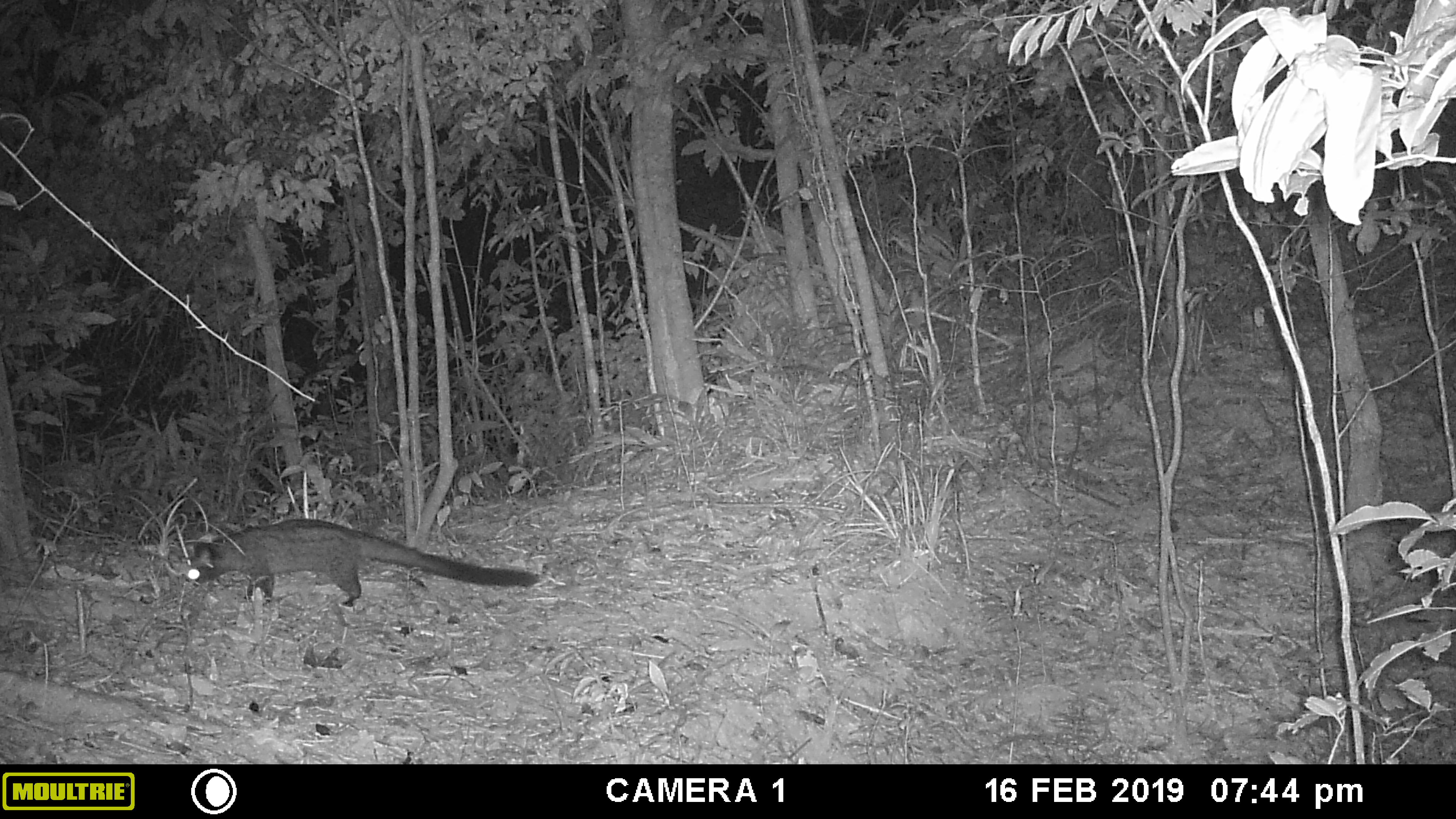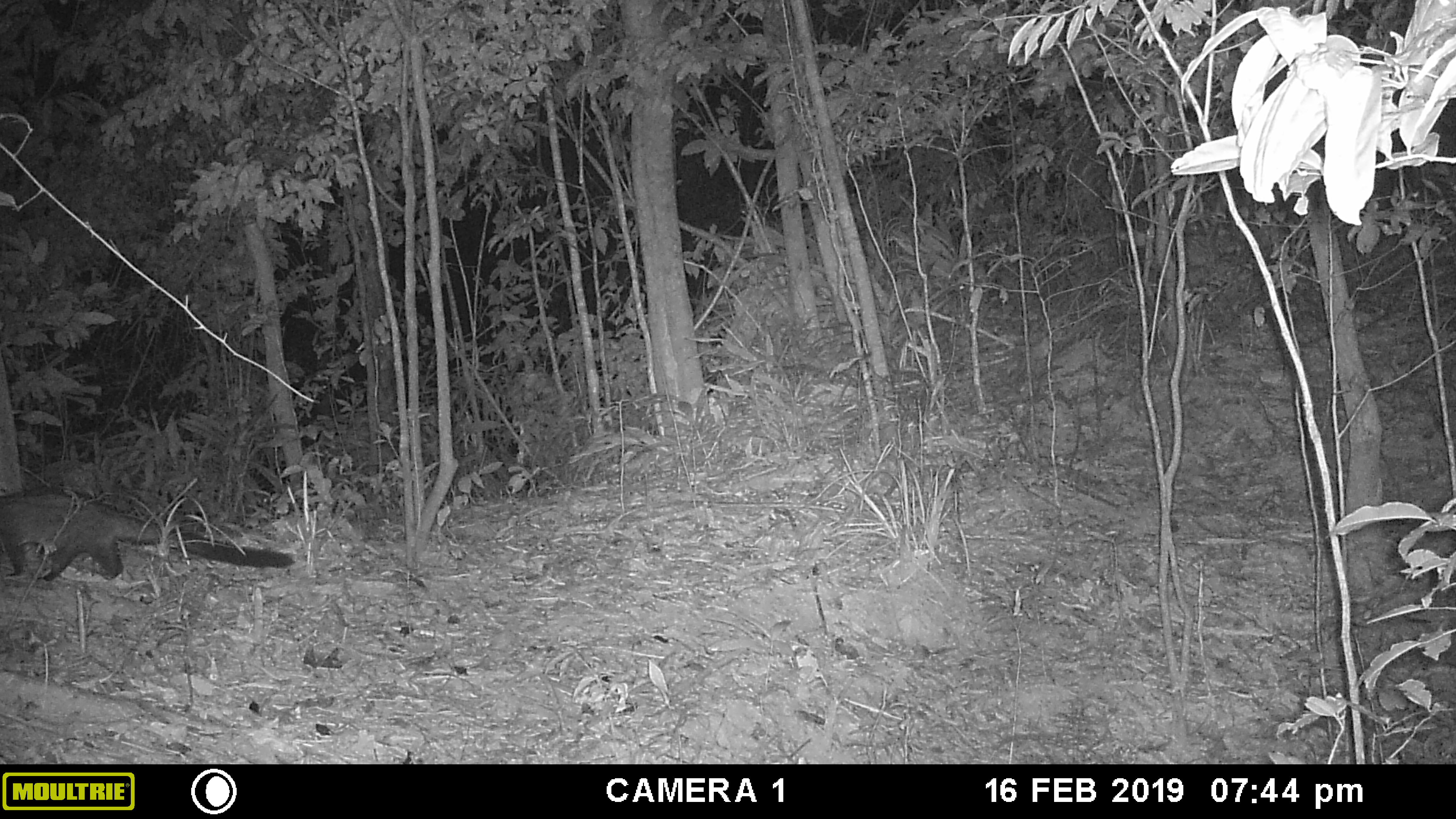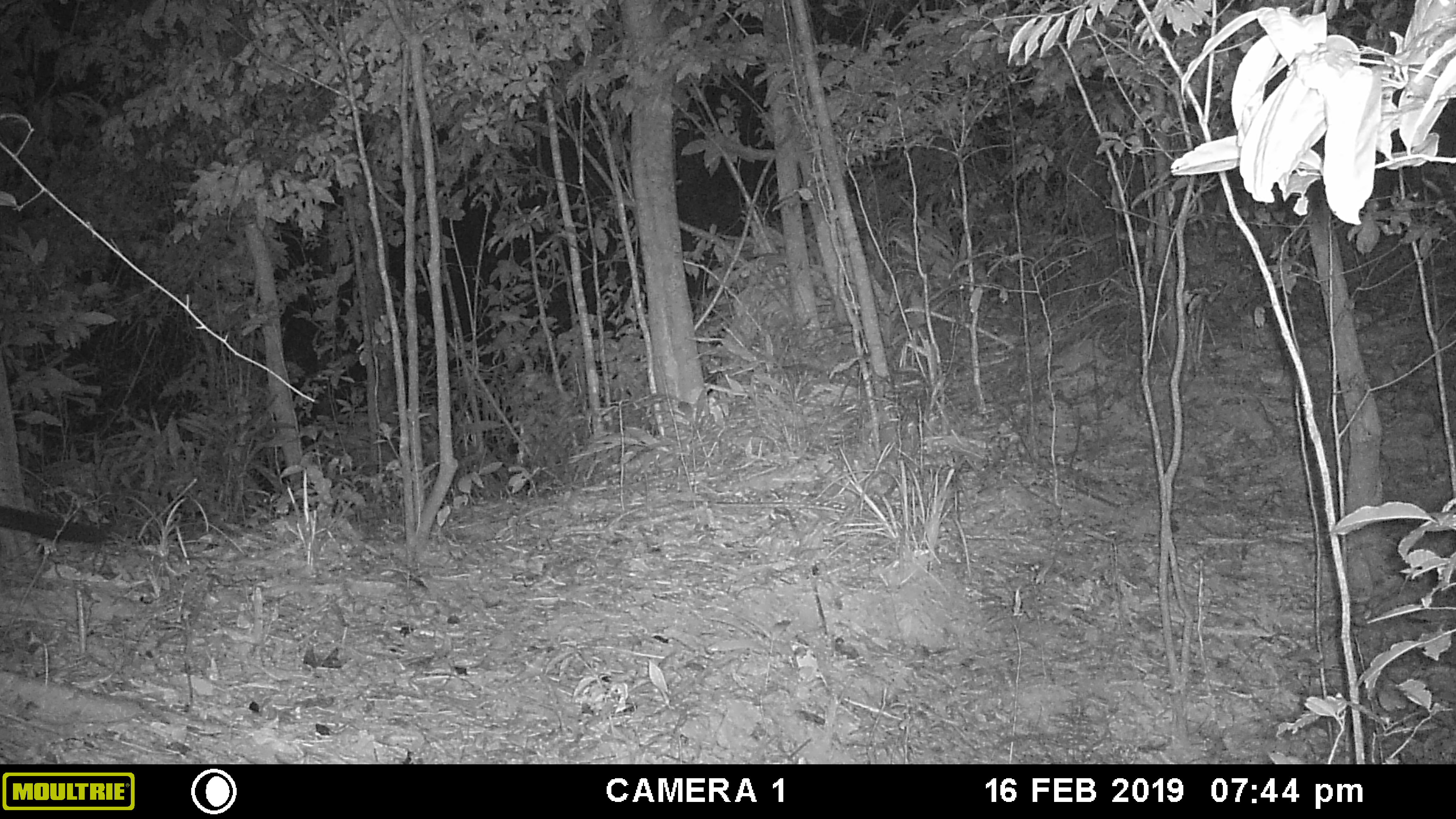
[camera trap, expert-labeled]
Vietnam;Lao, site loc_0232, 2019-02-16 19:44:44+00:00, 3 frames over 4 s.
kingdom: Animalia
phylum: Chordata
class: Mammalia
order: Carnivora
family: Viverridae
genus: Paradoxurus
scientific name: Paradoxurus hermaphroditus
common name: common palm civet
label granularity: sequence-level